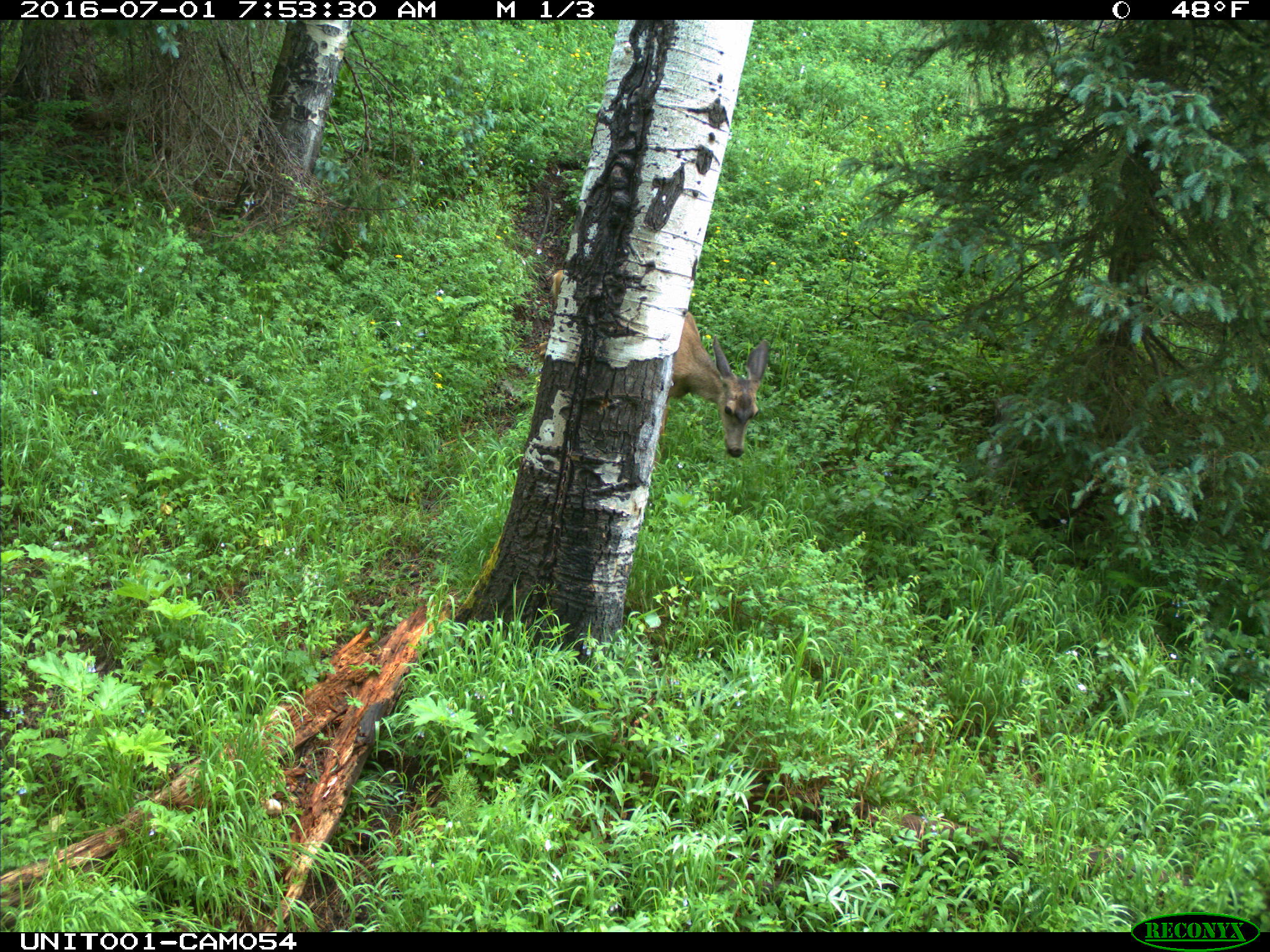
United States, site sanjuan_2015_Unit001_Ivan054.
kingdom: Animalia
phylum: Chordata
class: Mammalia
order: Artiodactyla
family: Cervidae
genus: Odocoileus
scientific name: Odocoileus hemionus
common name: mule deer